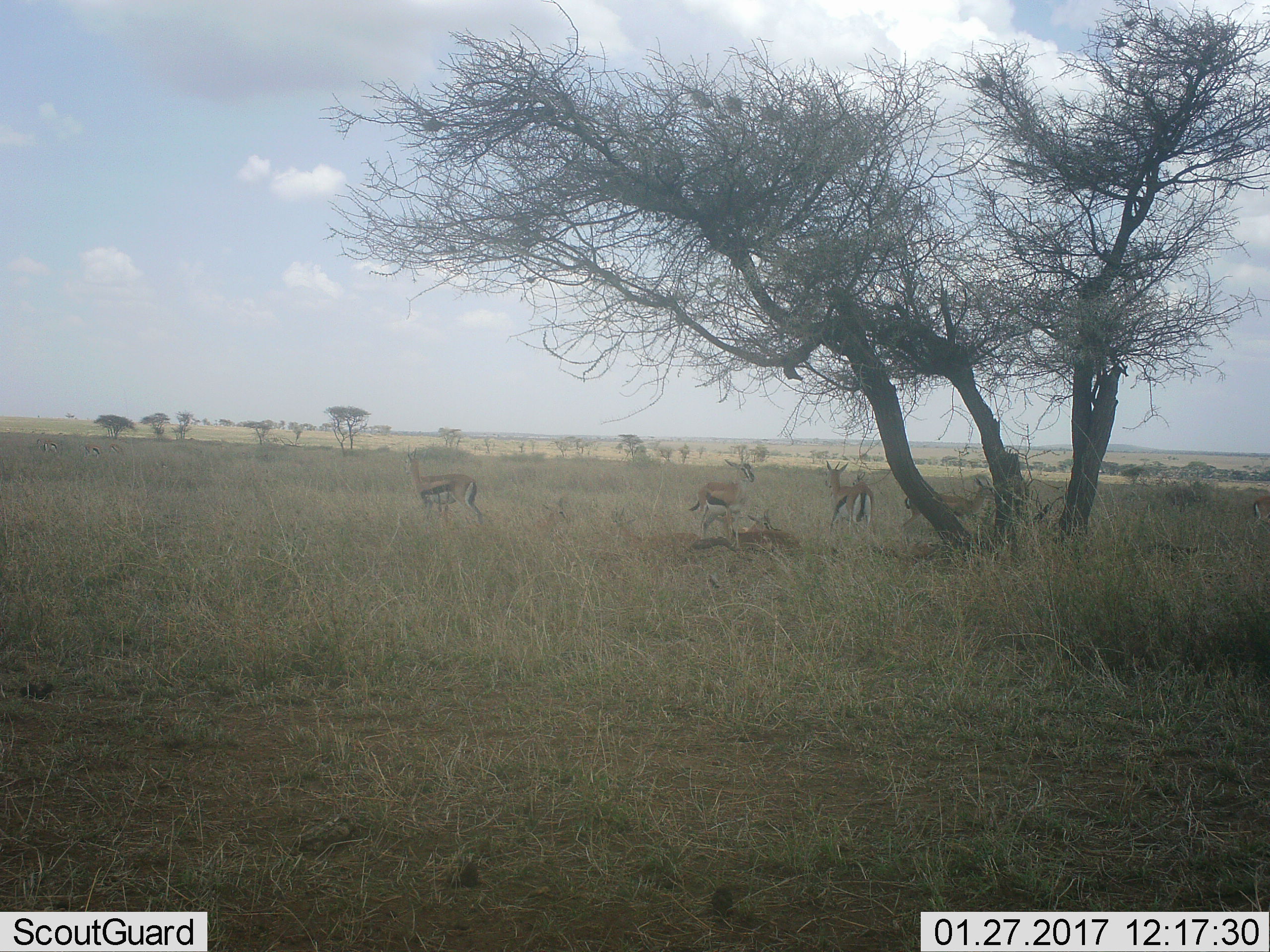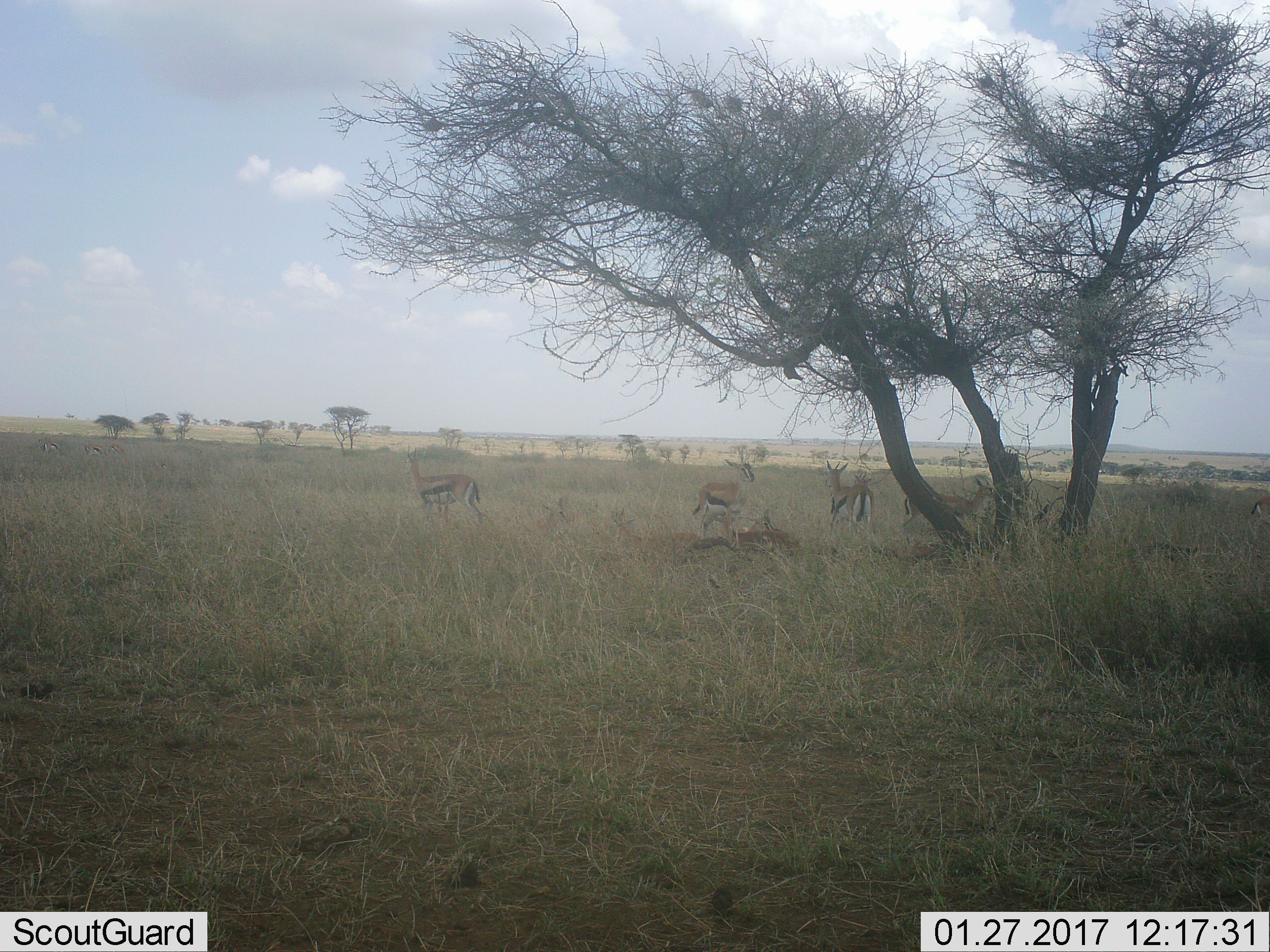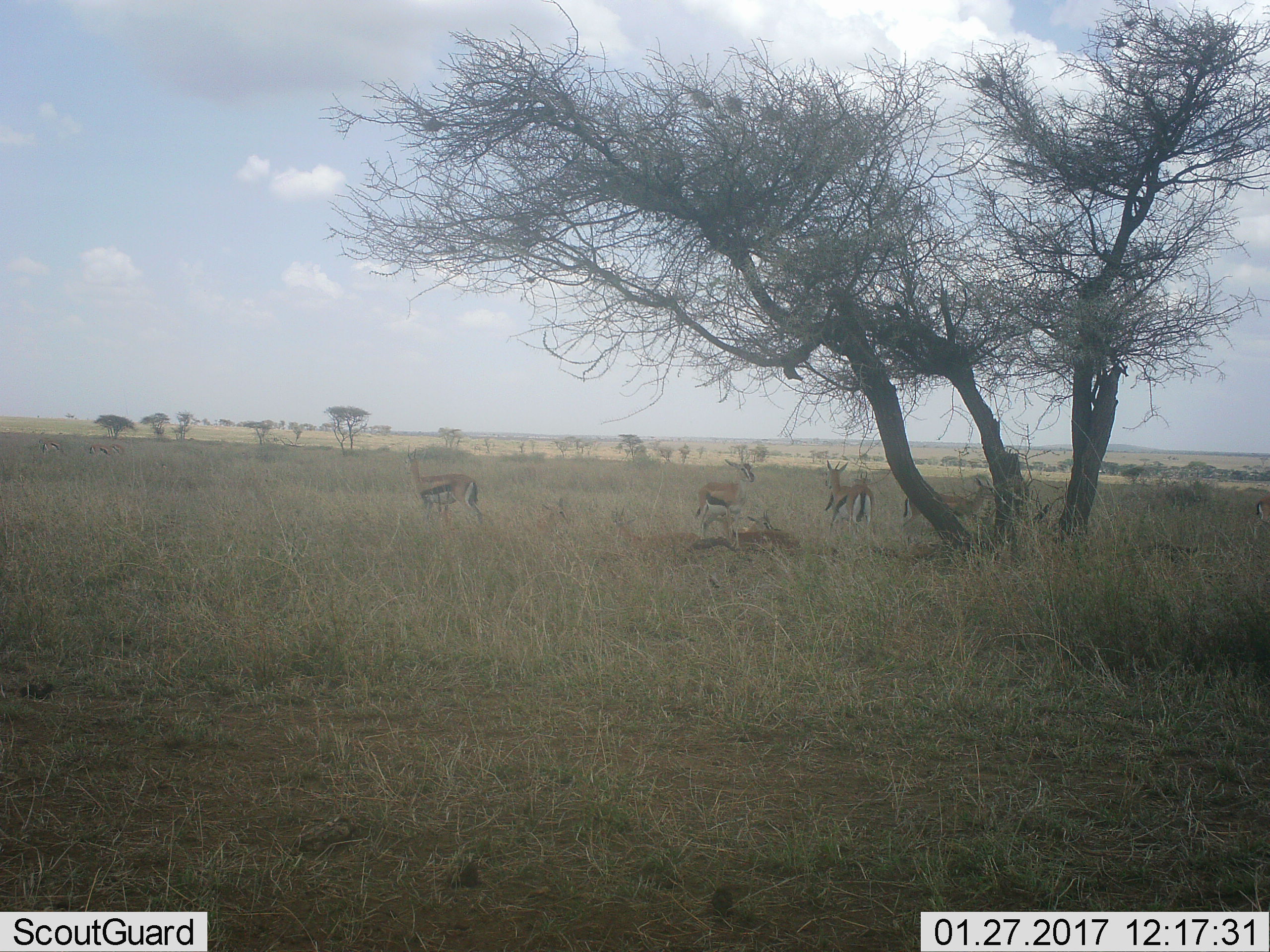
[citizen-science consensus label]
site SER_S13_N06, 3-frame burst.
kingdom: Animalia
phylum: Chordata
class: Mammalia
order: Artiodactyla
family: Bovidae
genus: Eudorcas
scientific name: Eudorcas thomsonii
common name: thomson's gazelle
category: gazellethomsons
Gazellethomsons (thomson's gazelle) (Eudorcas thomsonii), count 10. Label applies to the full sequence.